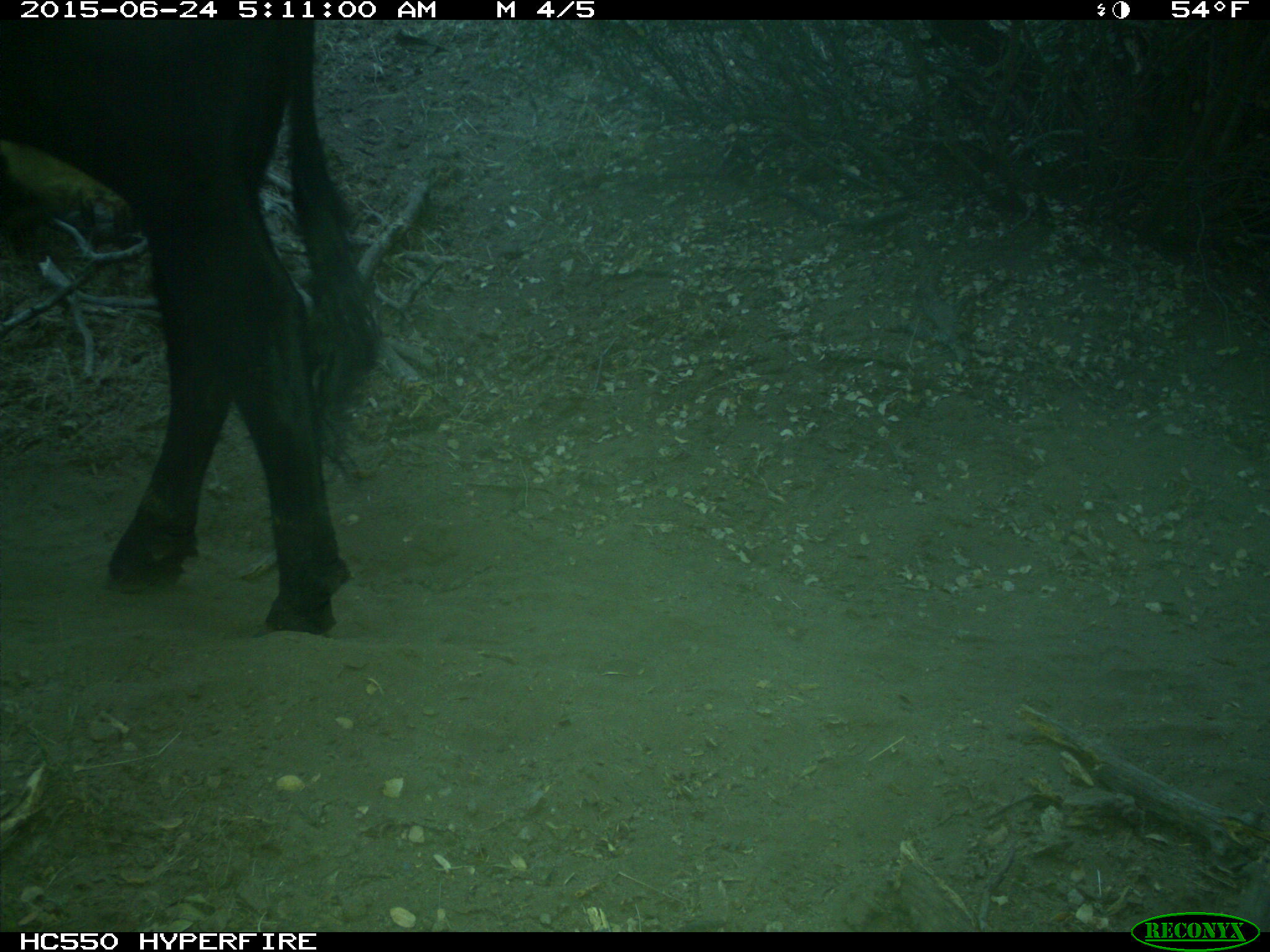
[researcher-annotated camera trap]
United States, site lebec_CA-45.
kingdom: Animalia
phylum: Chordata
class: Mammalia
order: Artiodactyla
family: Bovidae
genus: Bos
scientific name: Bos taurus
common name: domestic cow